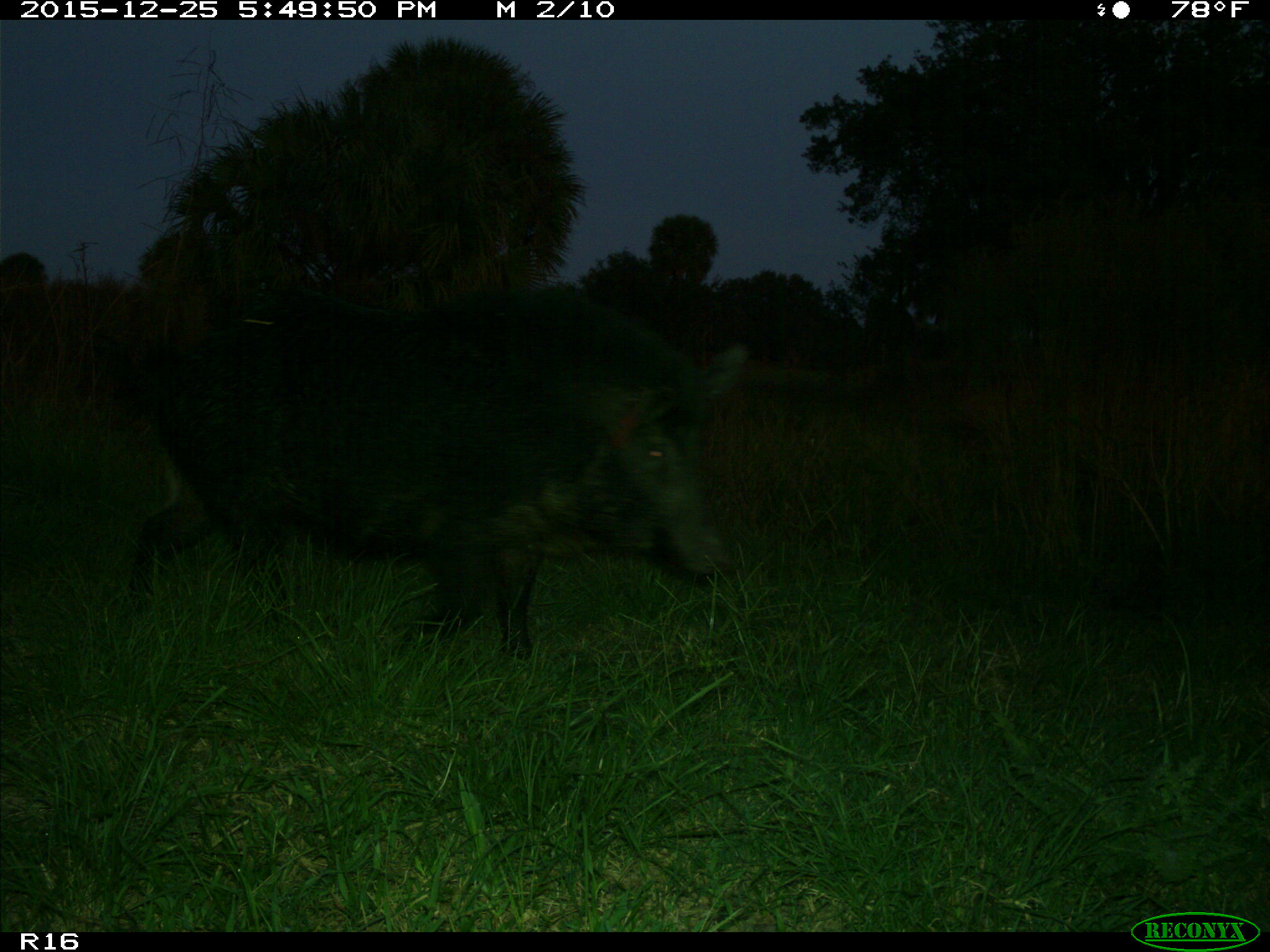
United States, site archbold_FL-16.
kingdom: Animalia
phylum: Chordata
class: Mammalia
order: Artiodactyla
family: Suidae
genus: Sus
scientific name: Sus scrofa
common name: wild boar